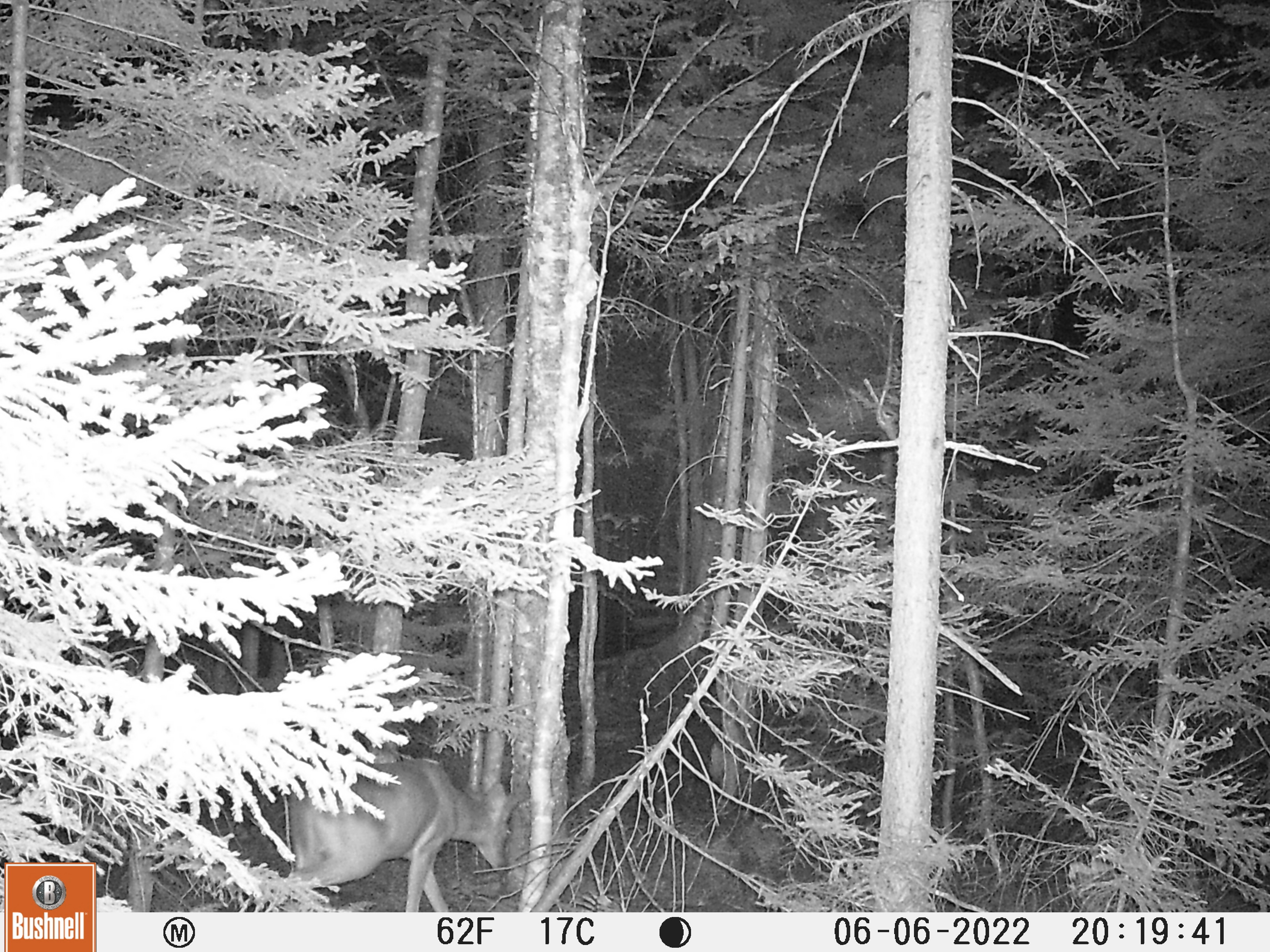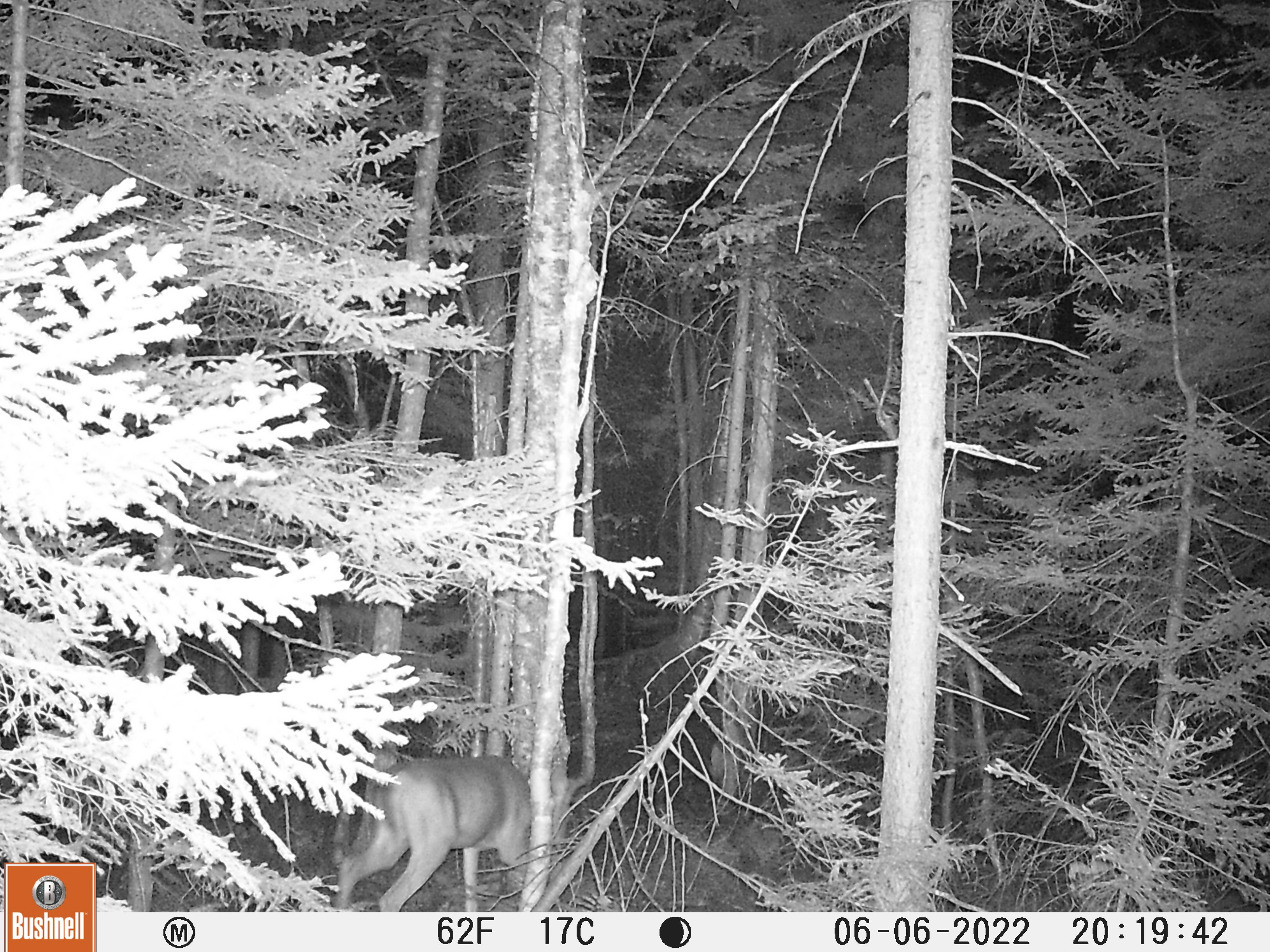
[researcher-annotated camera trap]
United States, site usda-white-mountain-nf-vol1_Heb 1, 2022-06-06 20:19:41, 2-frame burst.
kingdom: Animalia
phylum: Chordata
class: Mammalia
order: Artiodactyla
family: Cervidae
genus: Odocoileus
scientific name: Odocoileus virginianus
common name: white-tailed deer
White-tailed deer (Odocoileus virginianus).